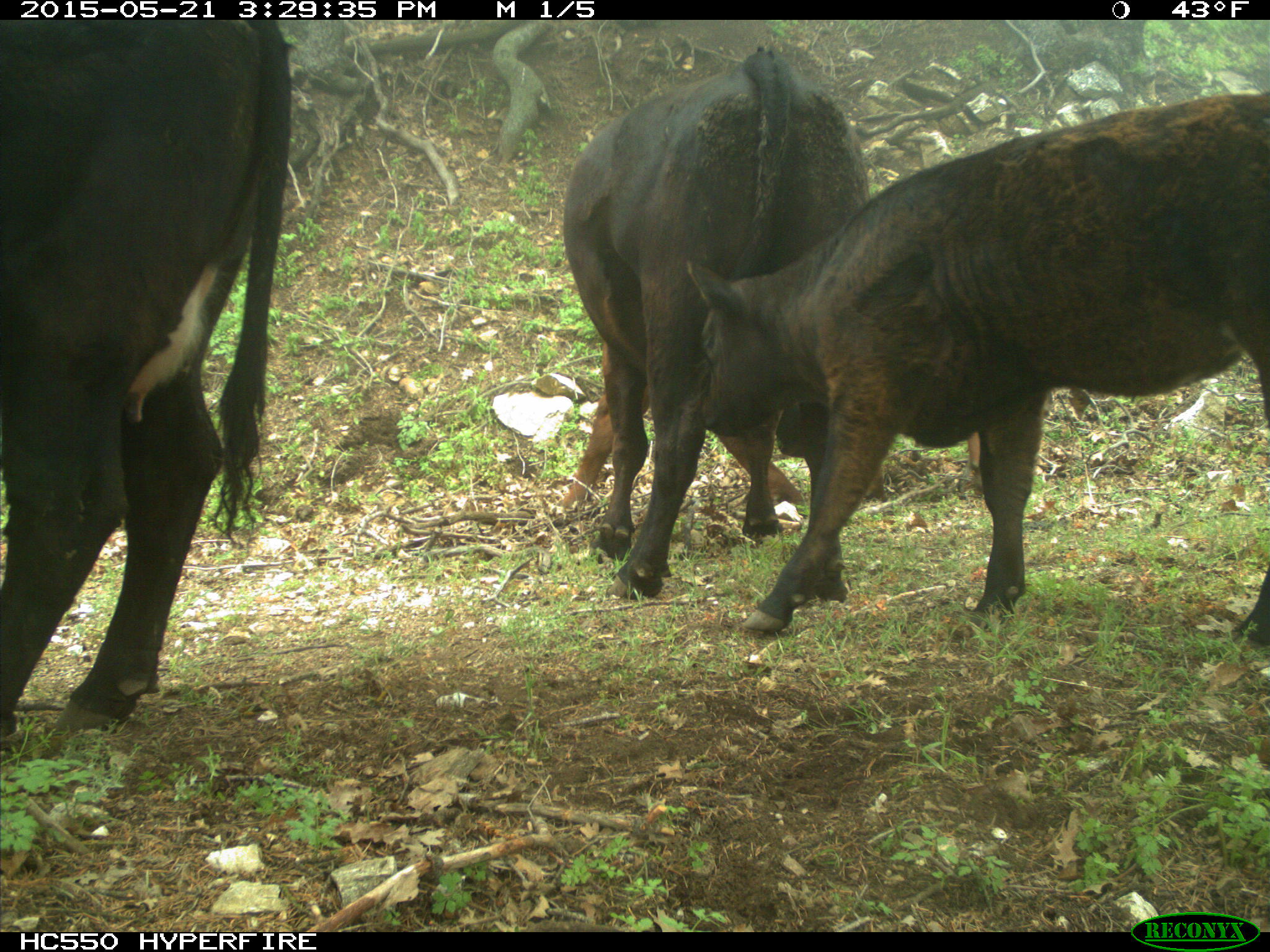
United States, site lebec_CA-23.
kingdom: Animalia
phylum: Chordata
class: Mammalia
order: Artiodactyla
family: Bovidae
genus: Bos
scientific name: Bos taurus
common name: domestic cow